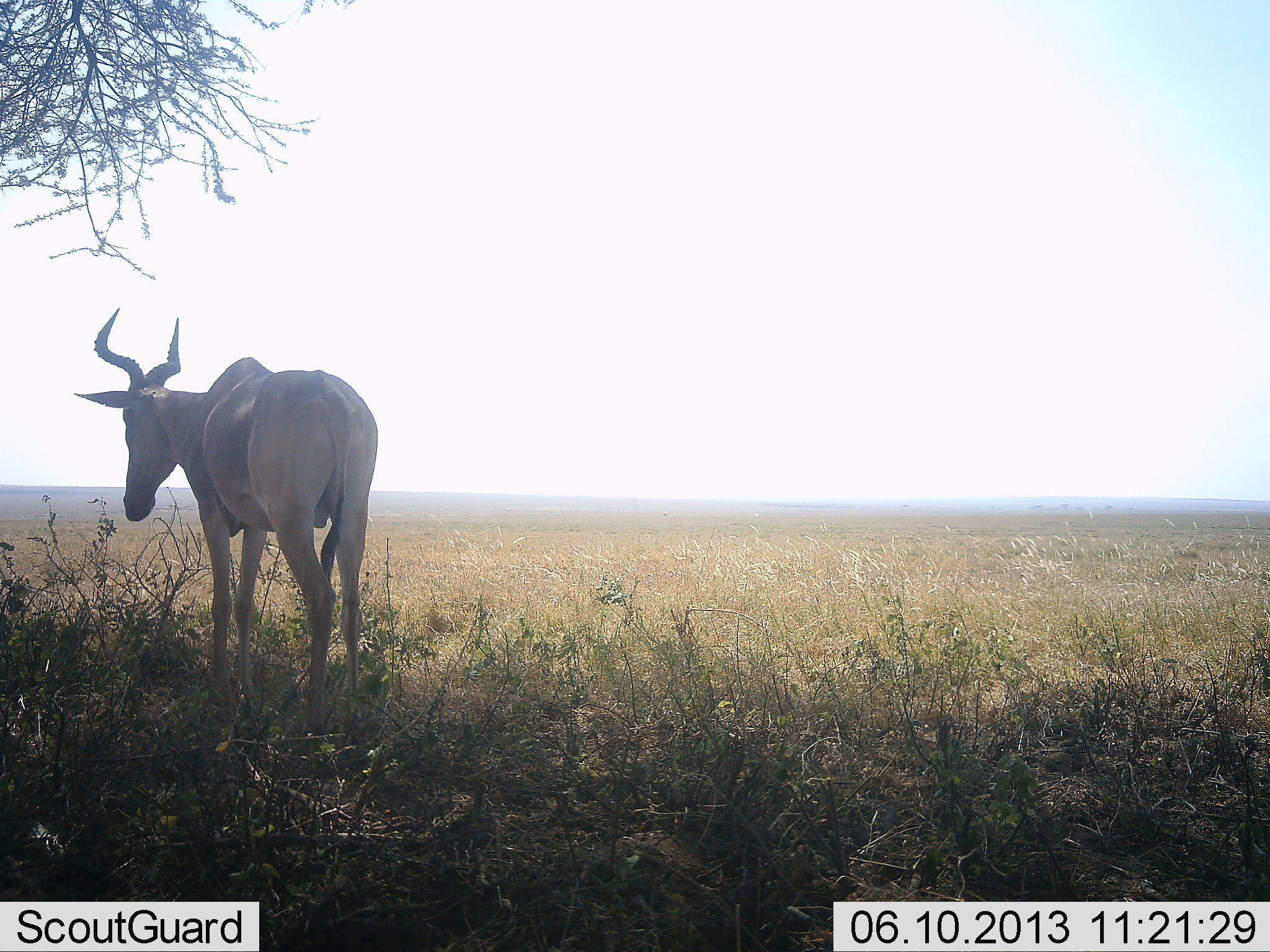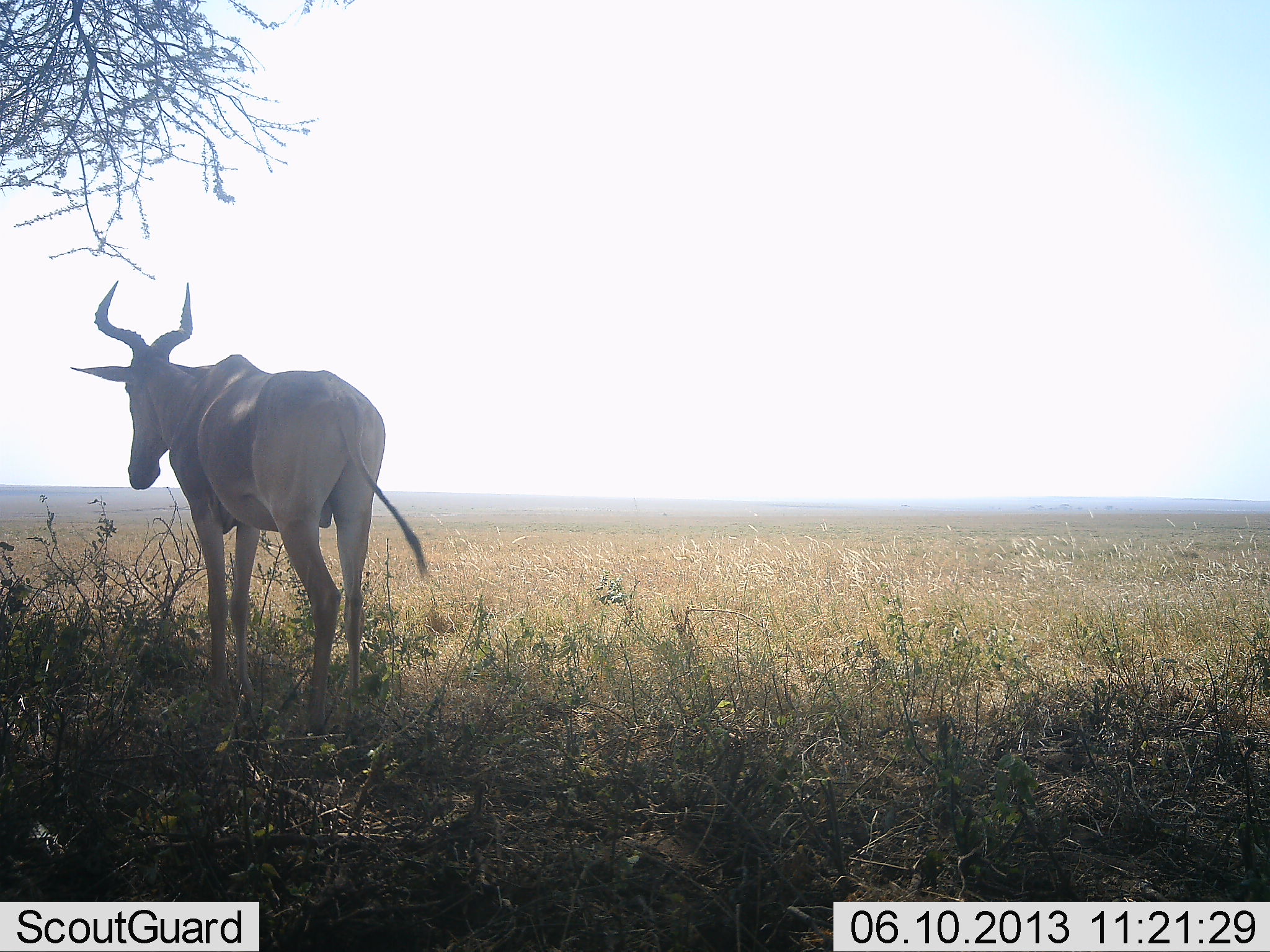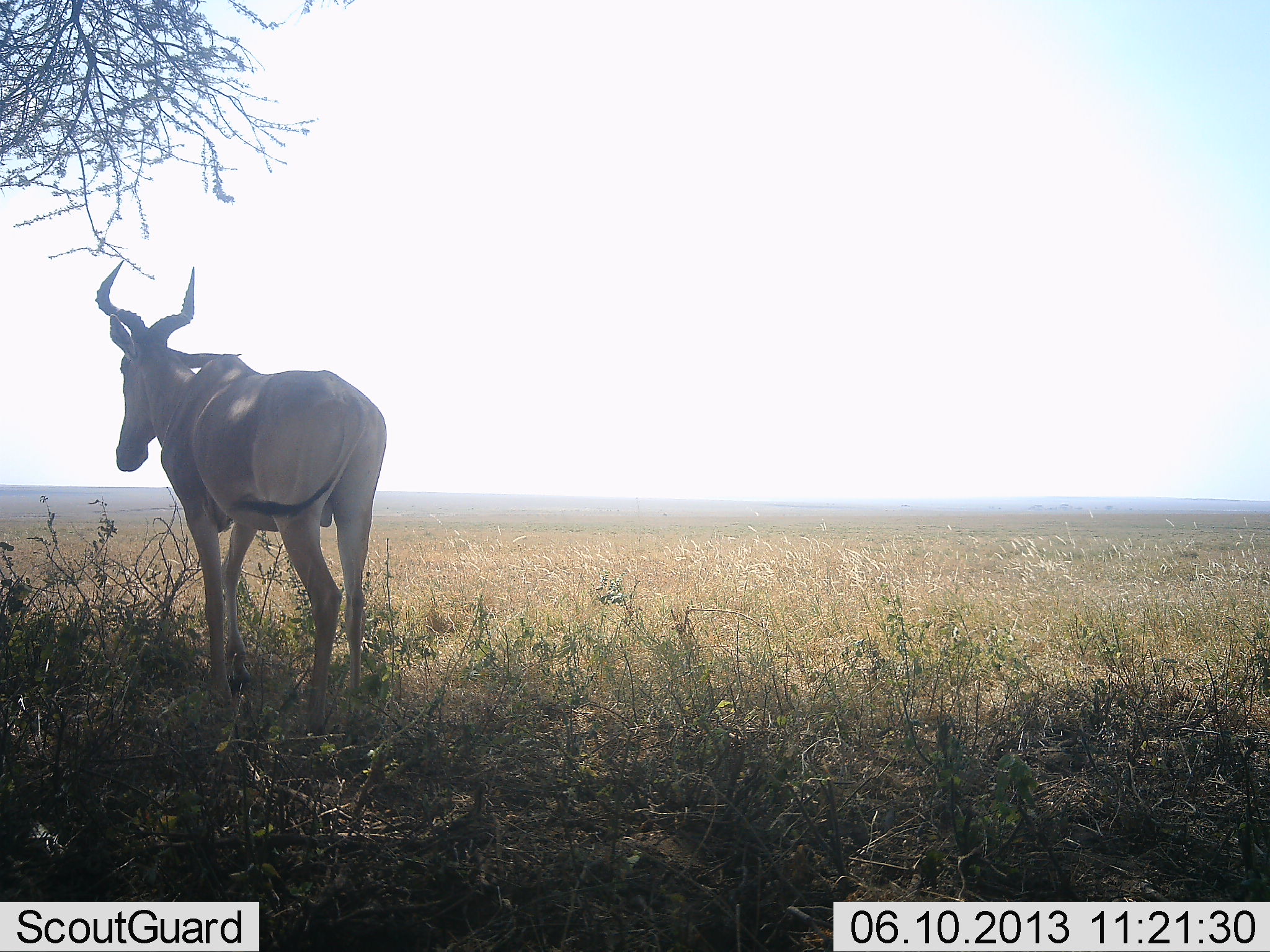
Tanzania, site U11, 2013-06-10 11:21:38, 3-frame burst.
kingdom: Animalia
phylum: Chordata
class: Mammalia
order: Artiodactyla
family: Bovidae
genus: Alcelaphus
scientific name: Alcelaphus buselaphus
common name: hartebeest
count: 1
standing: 90%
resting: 0%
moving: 10%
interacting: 0%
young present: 0%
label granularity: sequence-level